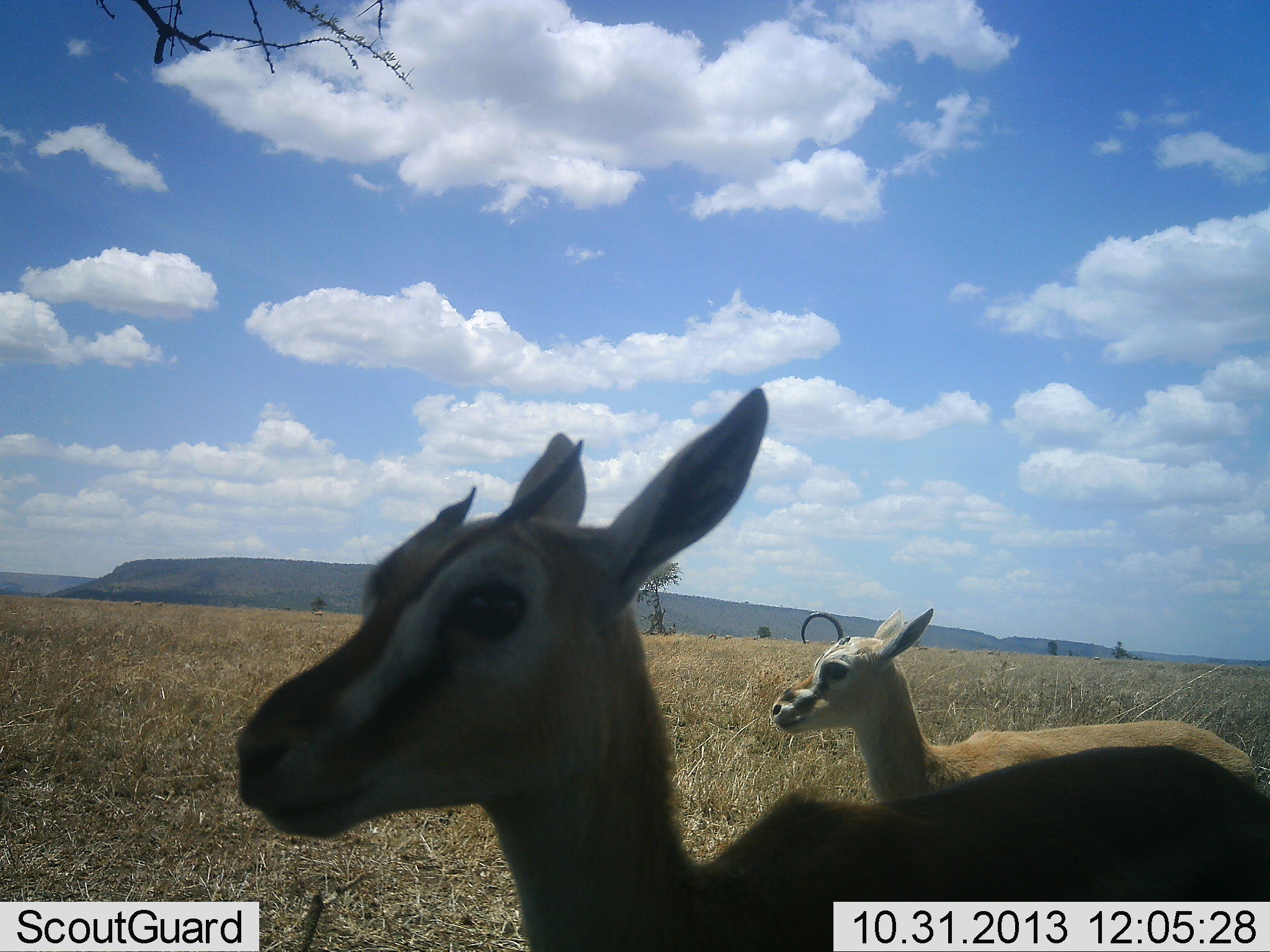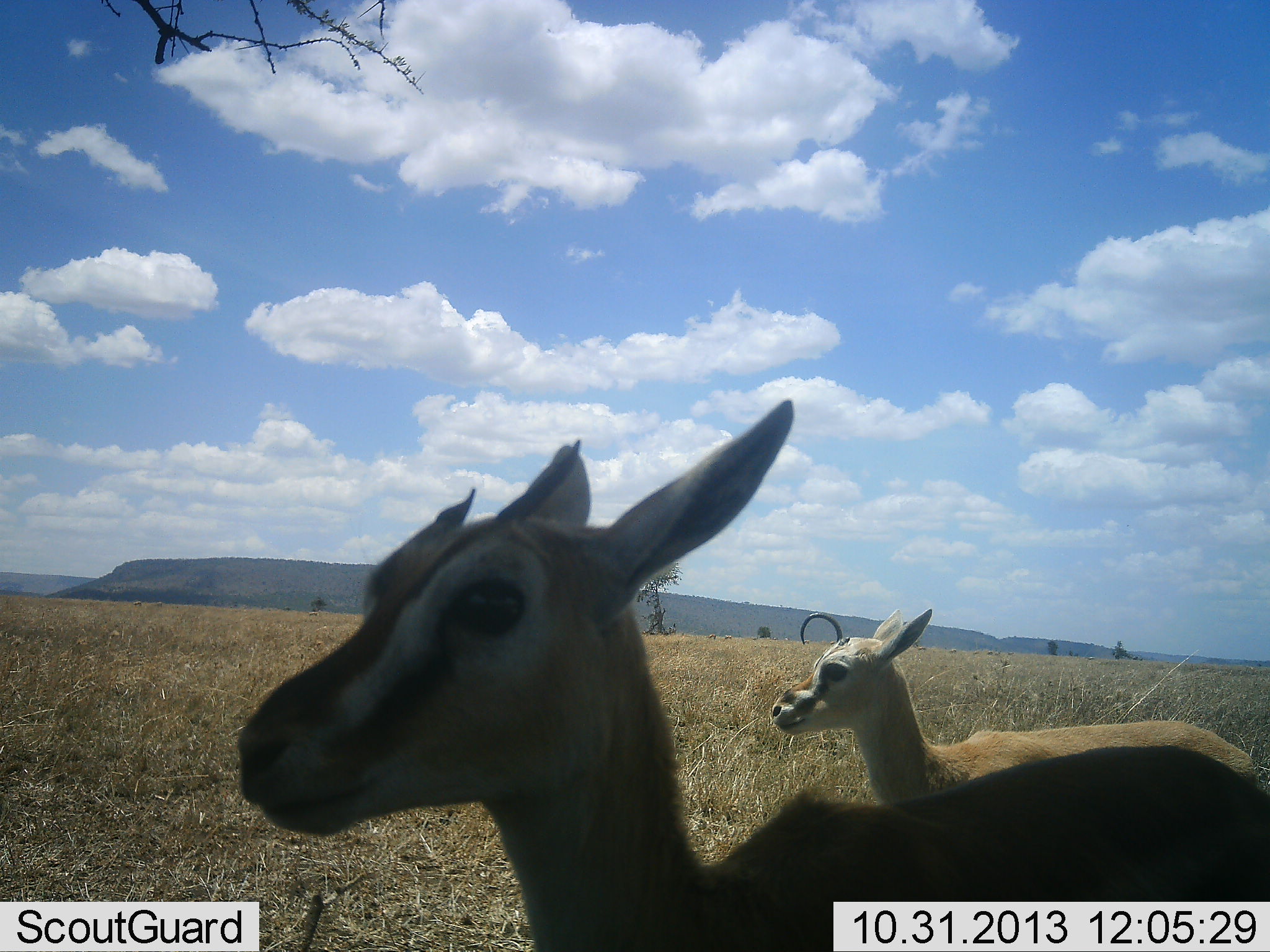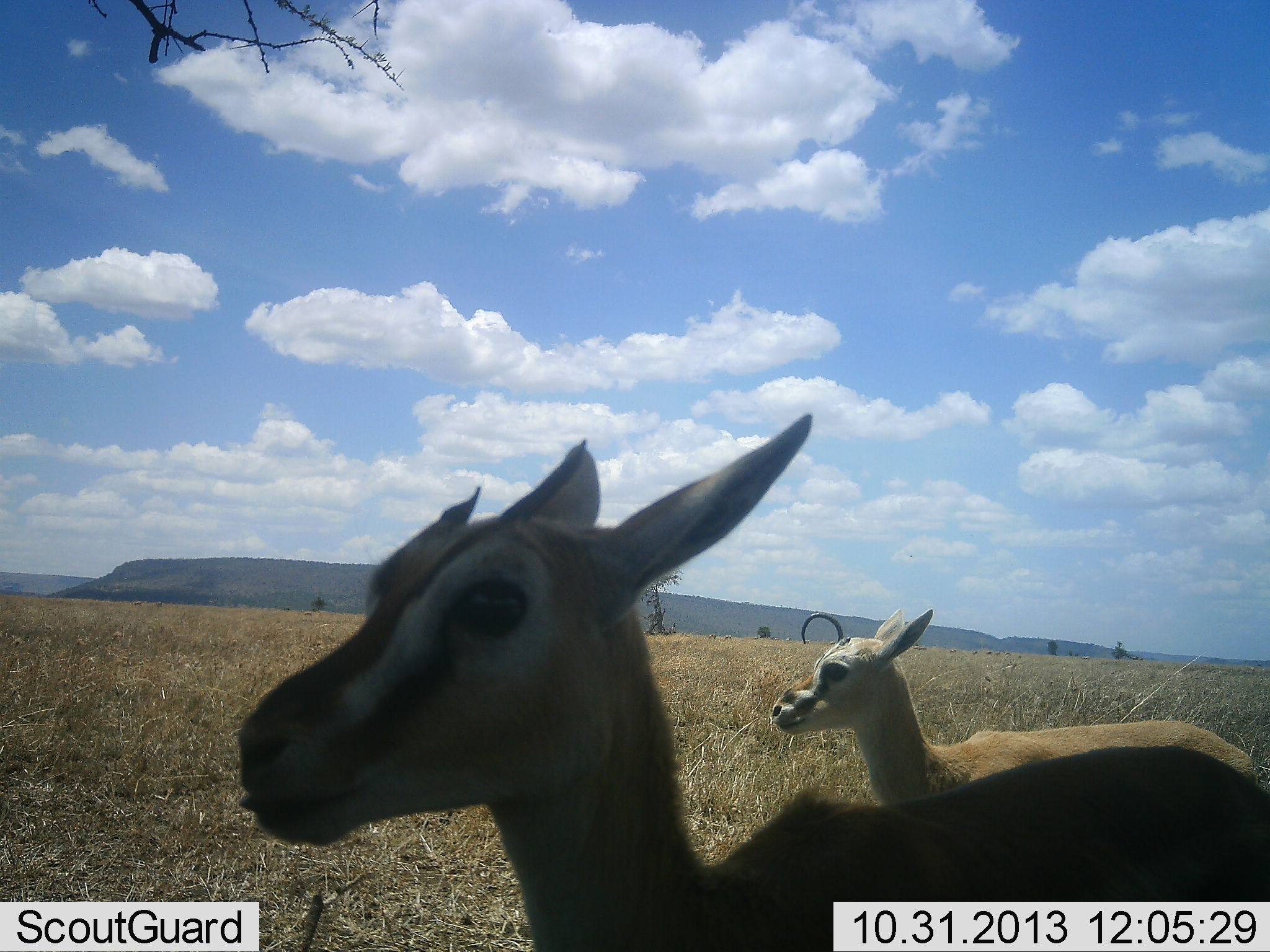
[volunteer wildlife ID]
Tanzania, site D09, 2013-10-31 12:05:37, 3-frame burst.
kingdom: Animalia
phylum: Chordata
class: Mammalia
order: Artiodactyla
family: Bovidae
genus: Eudorcas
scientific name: Eudorcas thomsonii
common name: thomson's gazelle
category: gazellethomsons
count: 2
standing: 100%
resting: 0%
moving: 0%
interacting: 0%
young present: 20%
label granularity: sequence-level